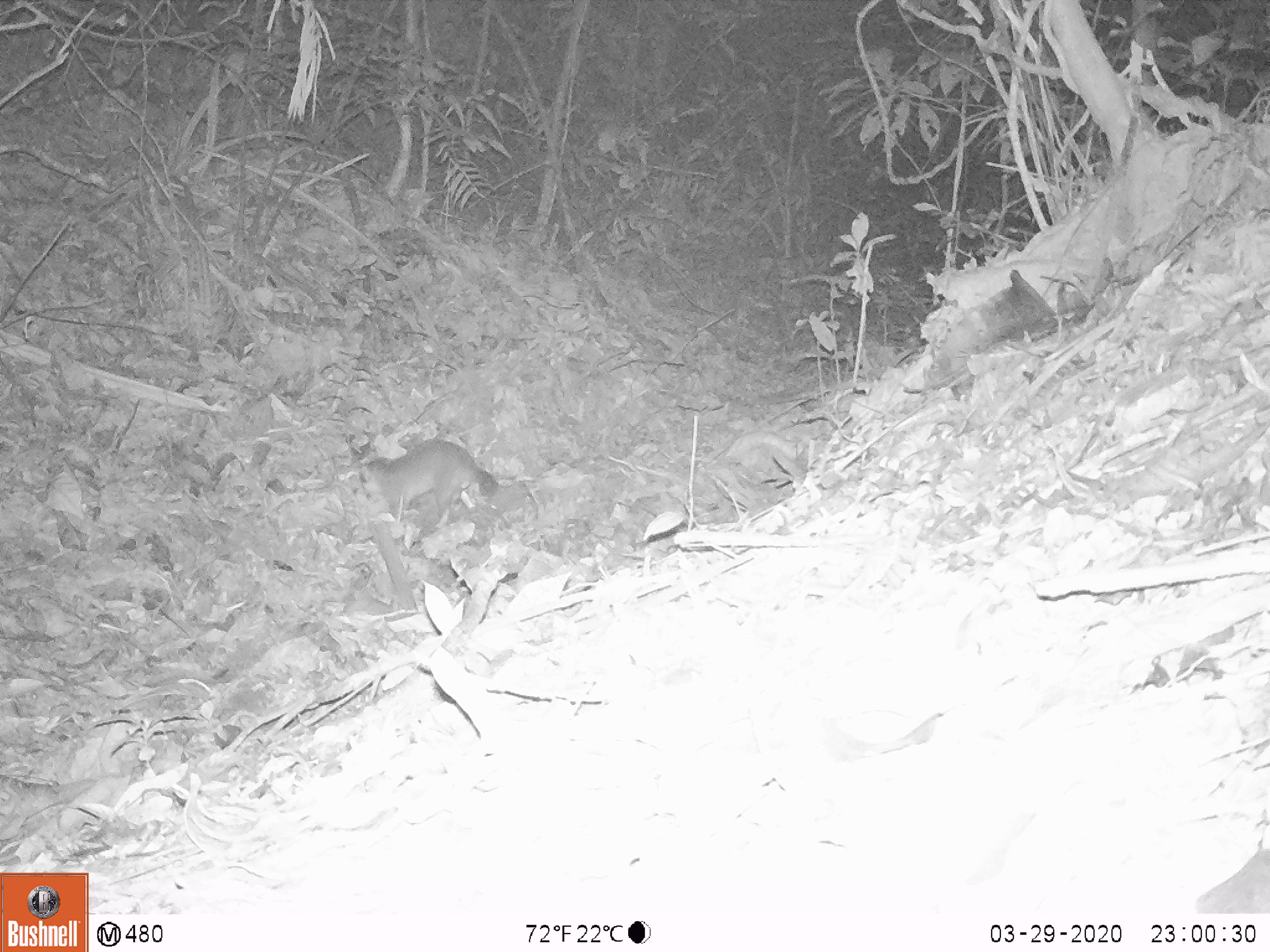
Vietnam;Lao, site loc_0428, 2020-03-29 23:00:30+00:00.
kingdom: Animalia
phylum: Chordata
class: Mammalia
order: Carnivora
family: Mustelidae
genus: Melogale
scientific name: Melogale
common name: ferret badger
Ferret badger (Melogale). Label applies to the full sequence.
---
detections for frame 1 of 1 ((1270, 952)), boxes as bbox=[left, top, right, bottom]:
ferret badger: bbox=[364, 437, 499, 530]